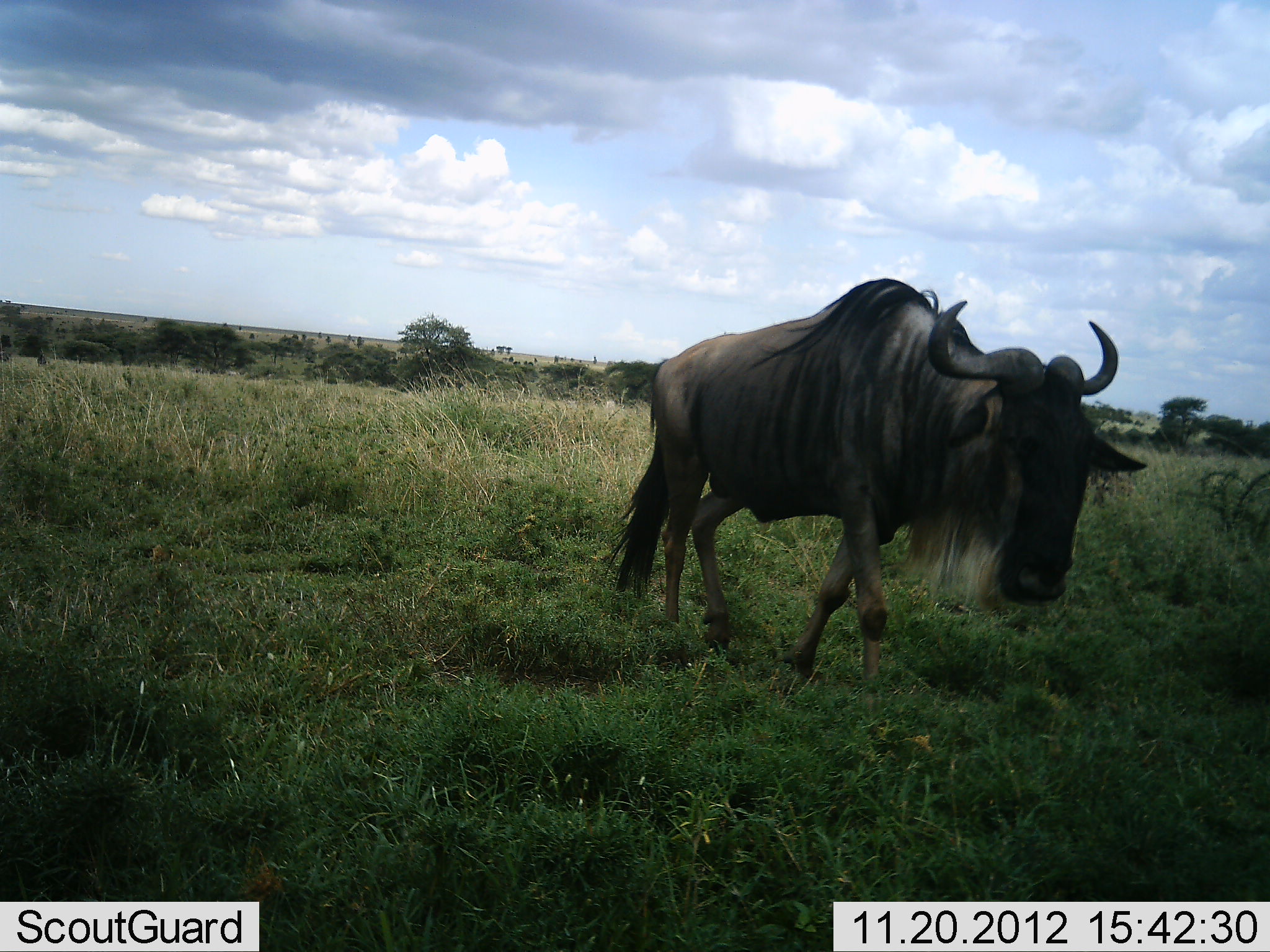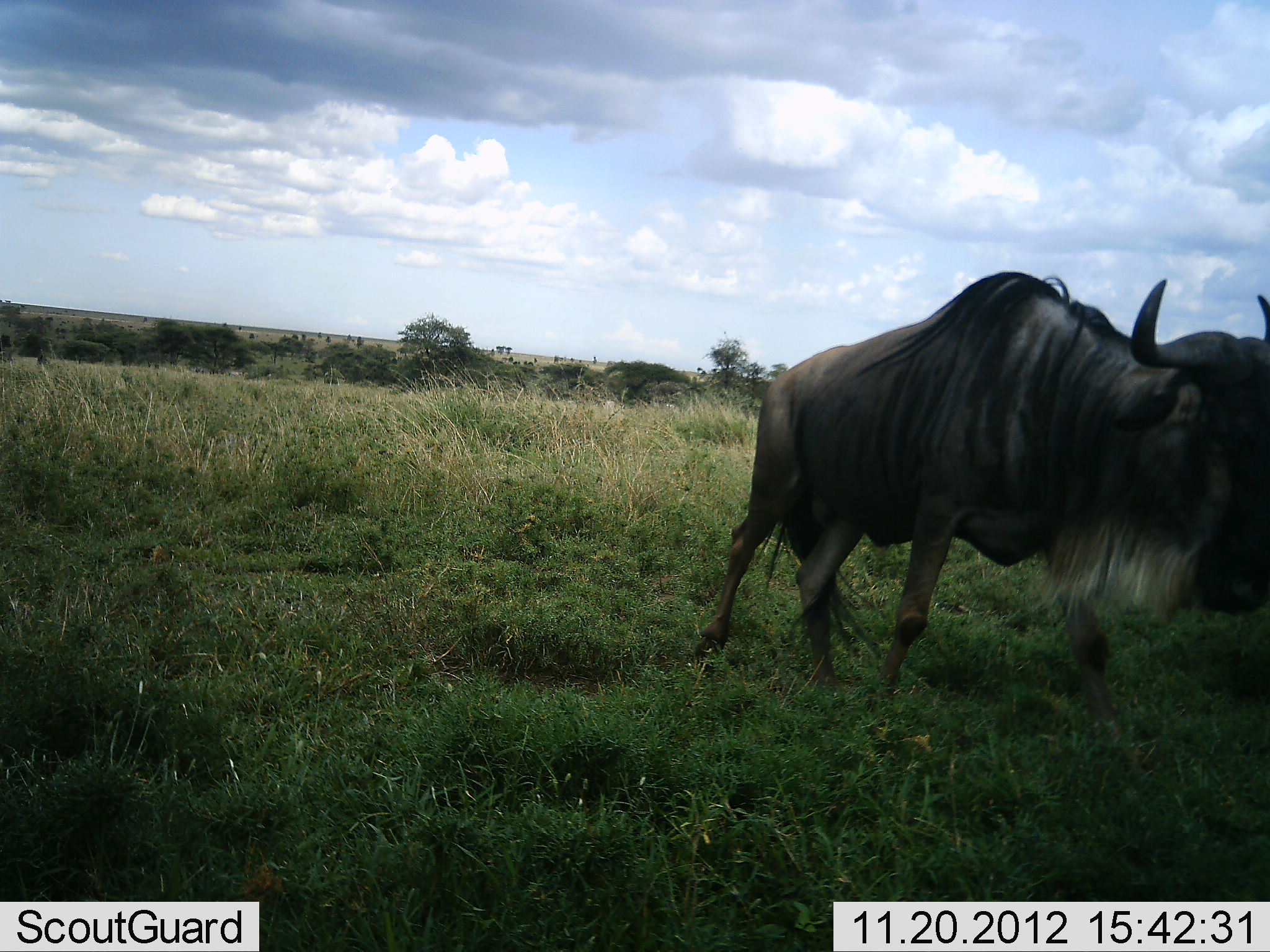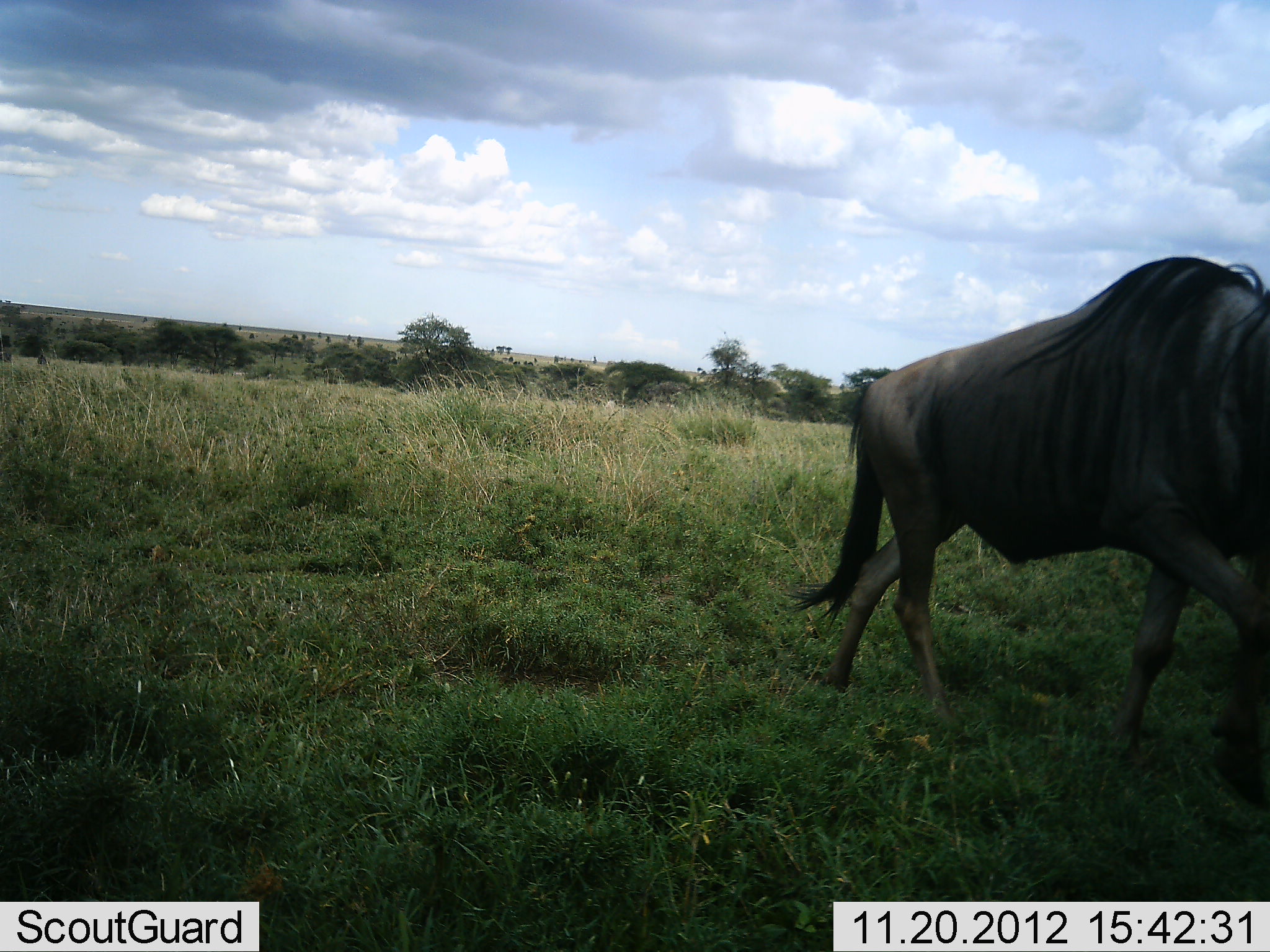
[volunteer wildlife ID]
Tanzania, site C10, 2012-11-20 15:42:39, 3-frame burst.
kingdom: Animalia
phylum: Chordata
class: Mammalia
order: Artiodactyla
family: Bovidae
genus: Connochaetes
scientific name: Connochaetes taurinus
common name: blue wildebeest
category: wildebeest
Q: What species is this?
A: Wildebeest (blue wildebeest) (Connochaetes taurinus).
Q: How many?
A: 1.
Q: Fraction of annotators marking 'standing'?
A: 0%.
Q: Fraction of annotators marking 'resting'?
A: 0%.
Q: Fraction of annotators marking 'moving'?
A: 100%.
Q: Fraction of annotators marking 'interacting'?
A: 0%.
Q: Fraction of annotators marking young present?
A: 0%.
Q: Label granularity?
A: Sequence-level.